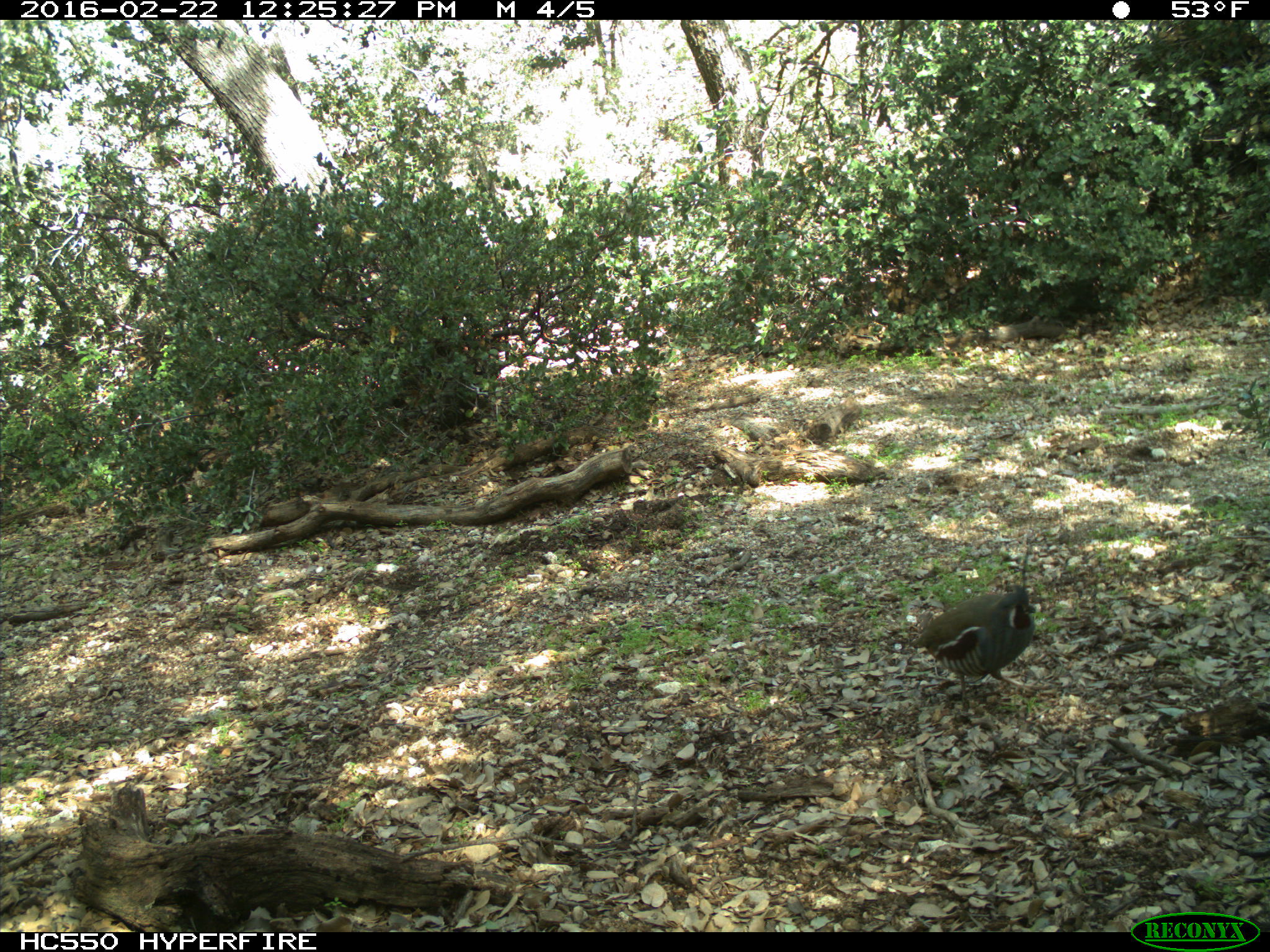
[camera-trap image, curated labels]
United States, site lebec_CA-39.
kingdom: Animalia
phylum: Chordata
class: Aves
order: Galliformes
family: Odontophoridae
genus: Callipepla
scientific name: Callipepla californica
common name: california quail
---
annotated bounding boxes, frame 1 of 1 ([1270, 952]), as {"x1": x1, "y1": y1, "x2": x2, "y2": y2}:
animal: {"x1": 905, "y1": 540, "x2": 1036, "y2": 712}